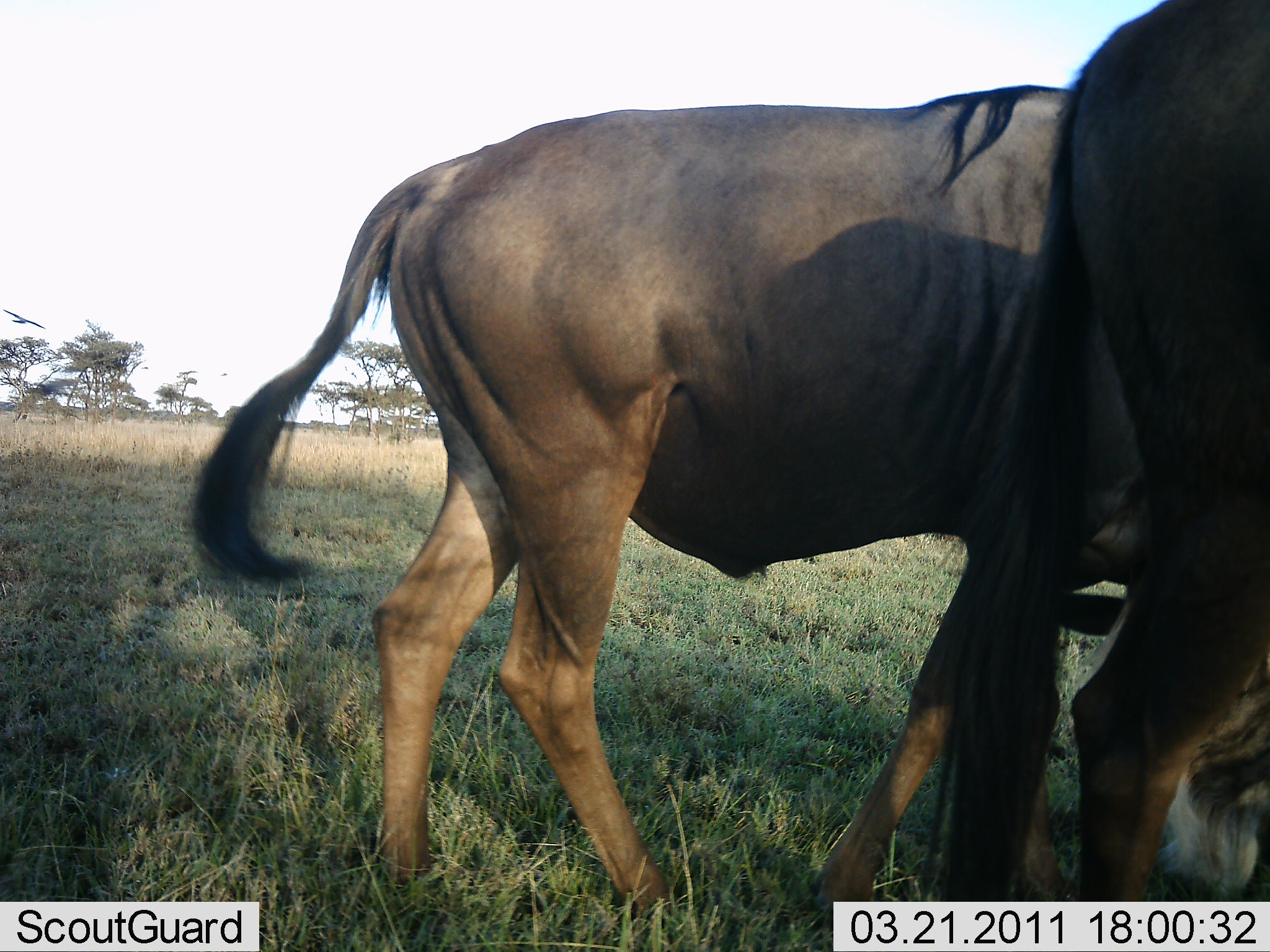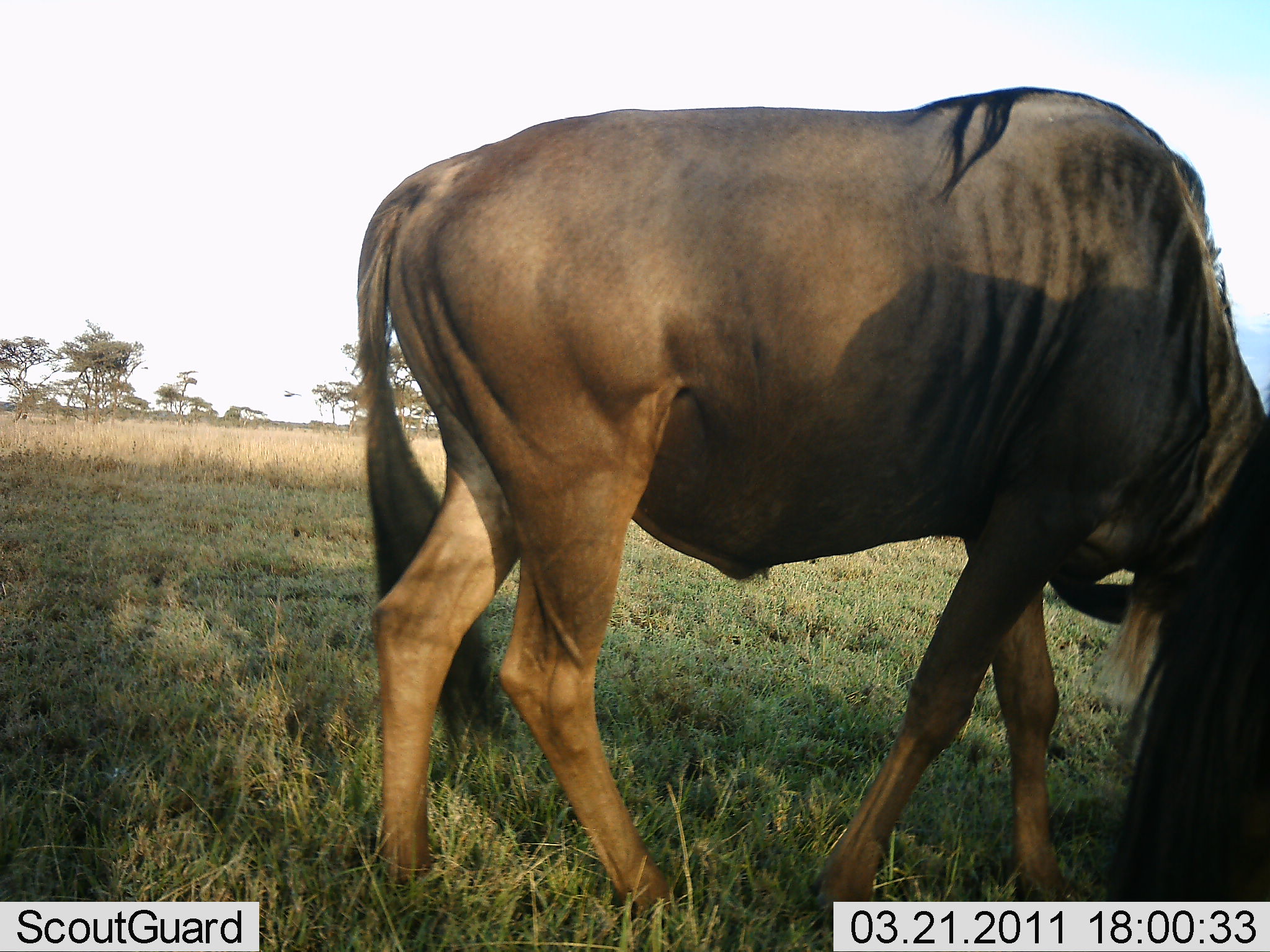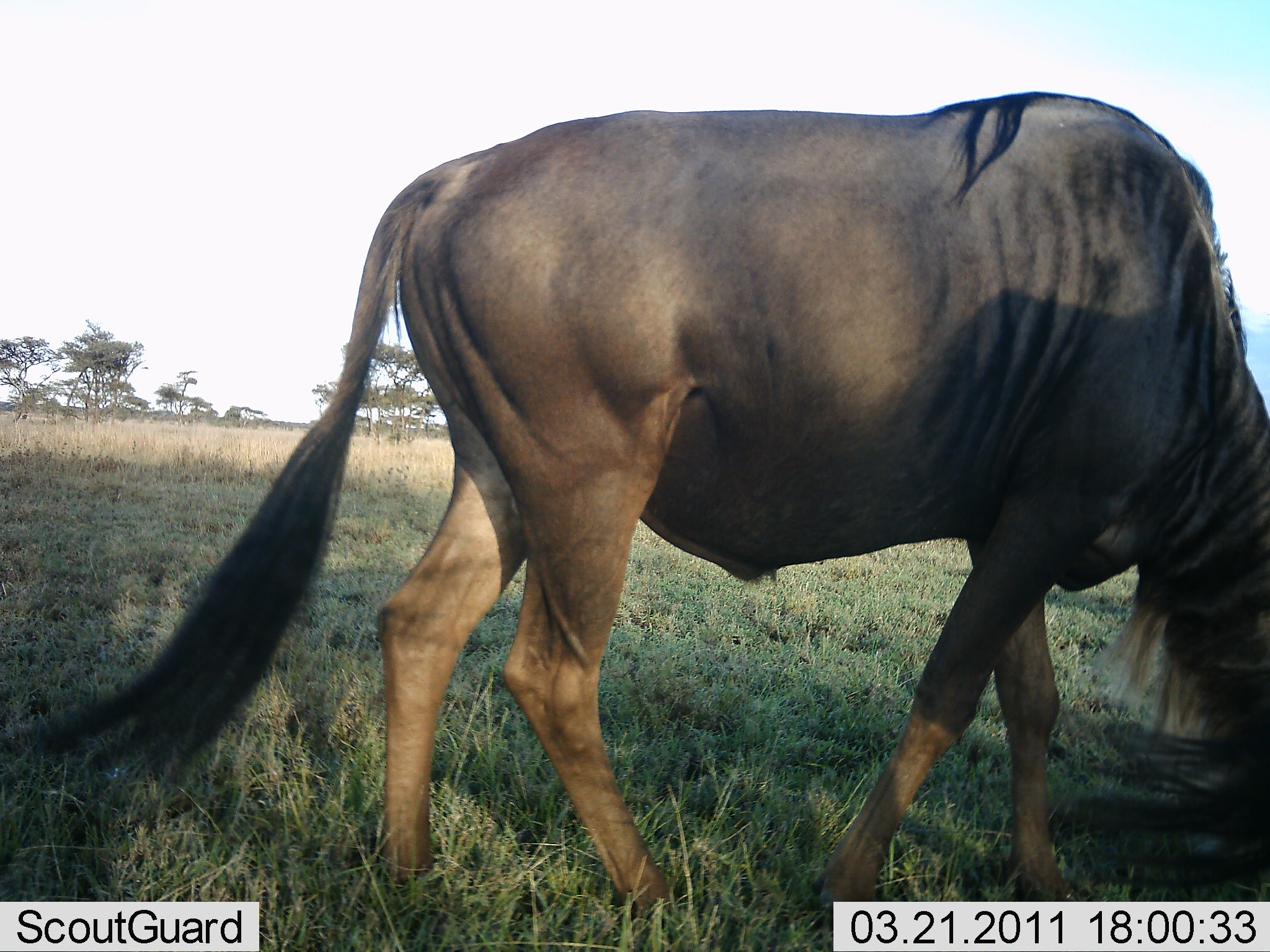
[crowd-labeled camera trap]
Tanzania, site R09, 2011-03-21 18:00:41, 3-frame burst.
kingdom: Animalia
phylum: Chordata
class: Mammalia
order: Artiodactyla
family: Bovidae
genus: Connochaetes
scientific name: Connochaetes taurinus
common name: blue wildebeest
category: wildebeest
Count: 2.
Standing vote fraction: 42%.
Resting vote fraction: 0%.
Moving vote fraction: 42%.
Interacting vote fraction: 8%.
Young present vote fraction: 0%.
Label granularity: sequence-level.